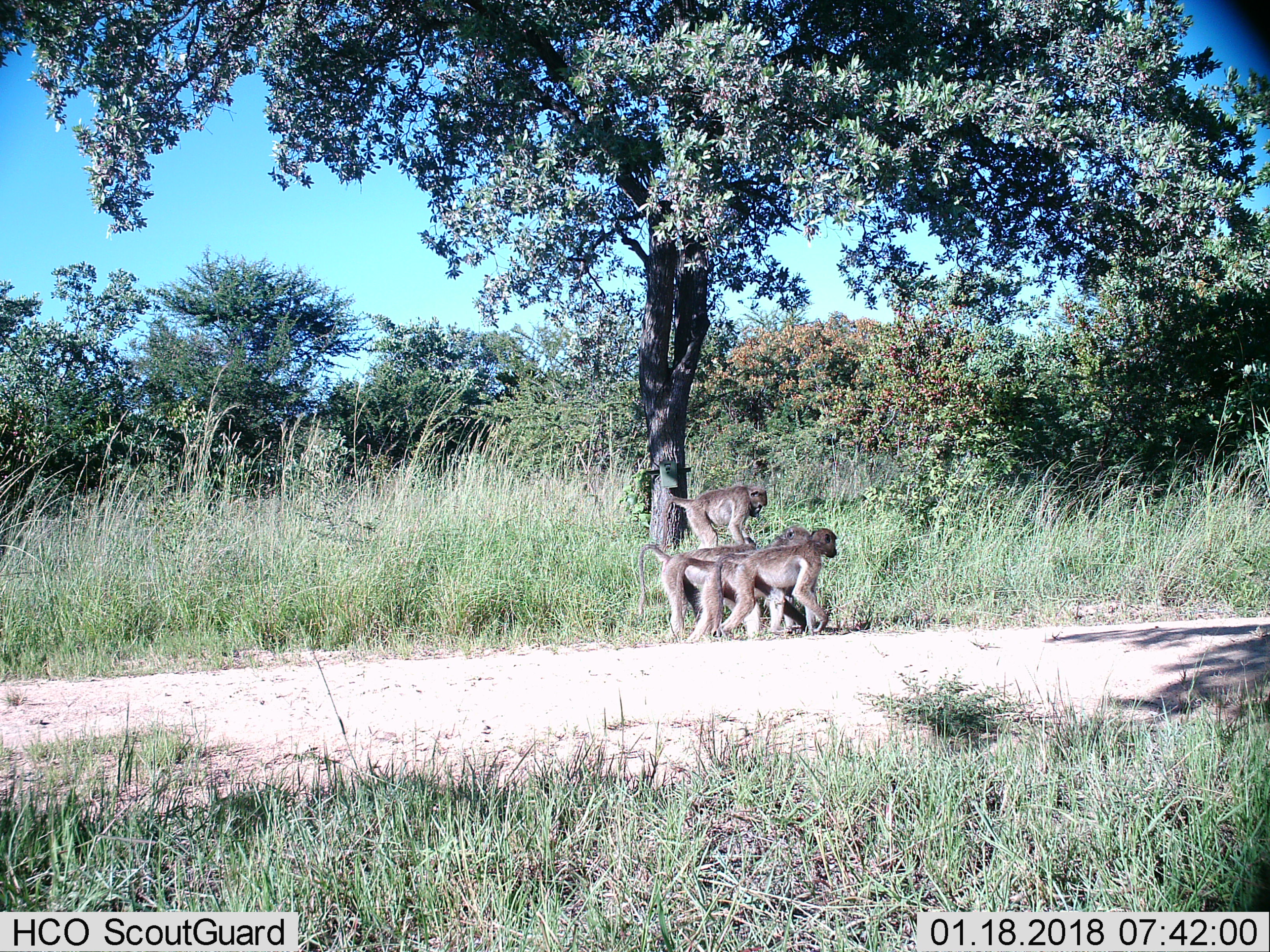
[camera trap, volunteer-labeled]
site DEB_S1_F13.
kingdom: Animalia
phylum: Chordata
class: Mammalia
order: Primates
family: Cercopithecidae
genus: Papio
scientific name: Papio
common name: baboon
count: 4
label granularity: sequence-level